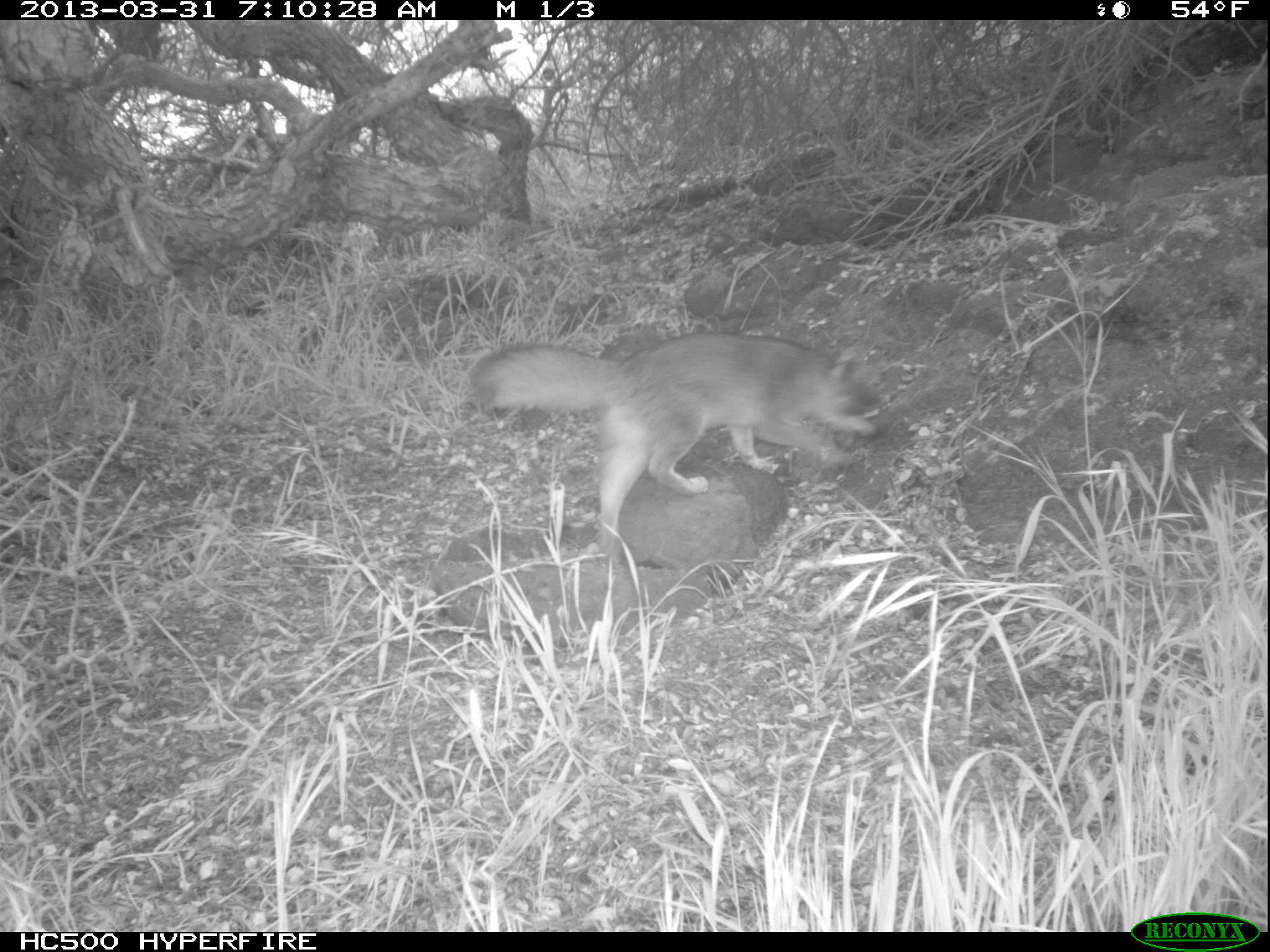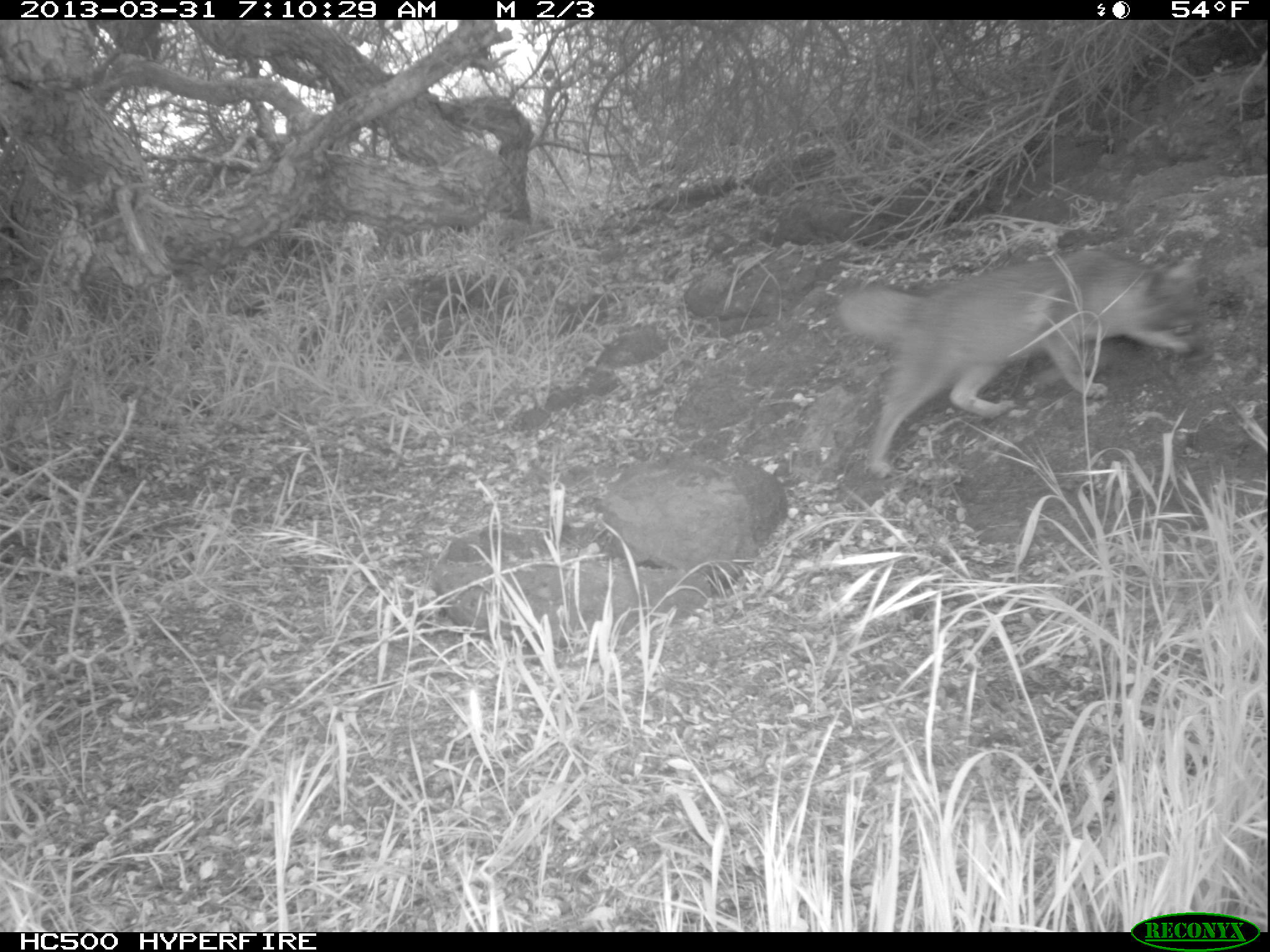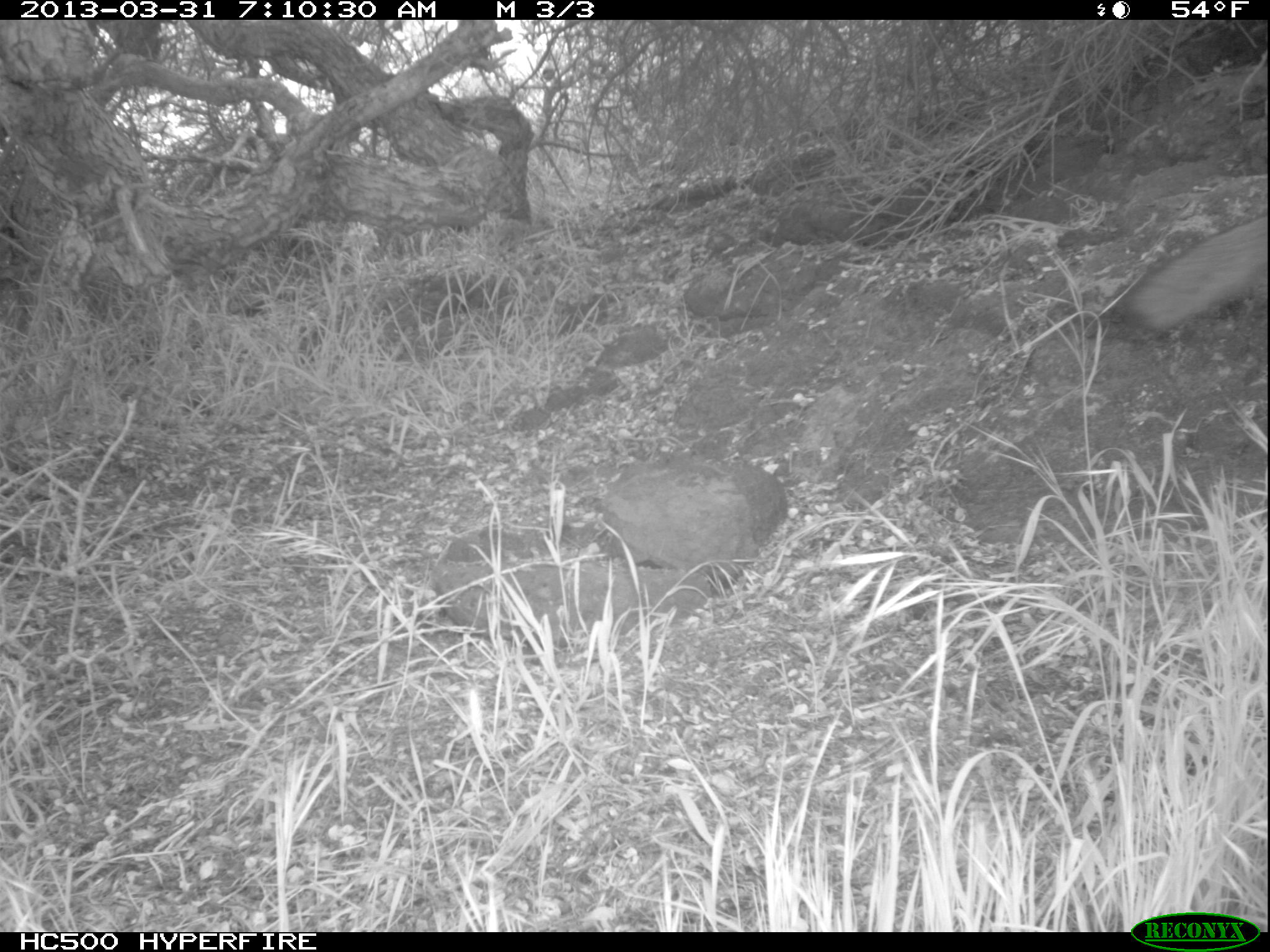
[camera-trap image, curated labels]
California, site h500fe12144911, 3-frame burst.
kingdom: Animalia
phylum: Chordata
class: Mammalia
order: Carnivora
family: Canidae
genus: Urocyon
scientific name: Urocyon littoralis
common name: island fox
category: fox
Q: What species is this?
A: Fox (island fox) (Urocyon littoralis).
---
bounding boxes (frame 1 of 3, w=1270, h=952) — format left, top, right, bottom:
fox: 469, 333, 888, 567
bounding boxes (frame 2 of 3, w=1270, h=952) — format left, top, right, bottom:
fox: 836, 246, 1209, 479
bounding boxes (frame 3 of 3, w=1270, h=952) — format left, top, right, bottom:
fox: 1117, 212, 1269, 333